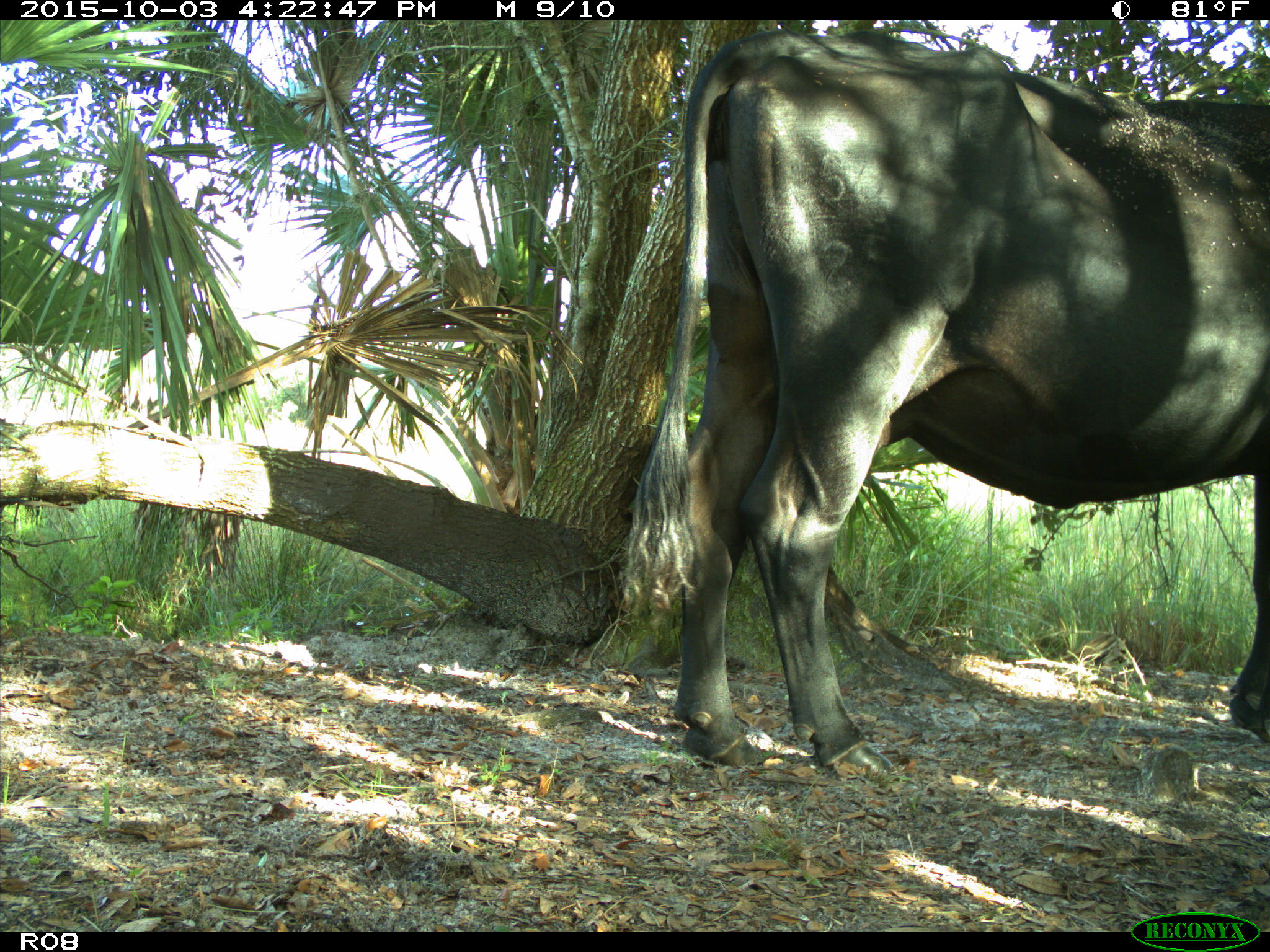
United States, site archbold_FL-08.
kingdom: Animalia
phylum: Chordata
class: Mammalia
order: Artiodactyla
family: Bovidae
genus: Bos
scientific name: Bos taurus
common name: domestic cow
Bos taurus (domestic cow).